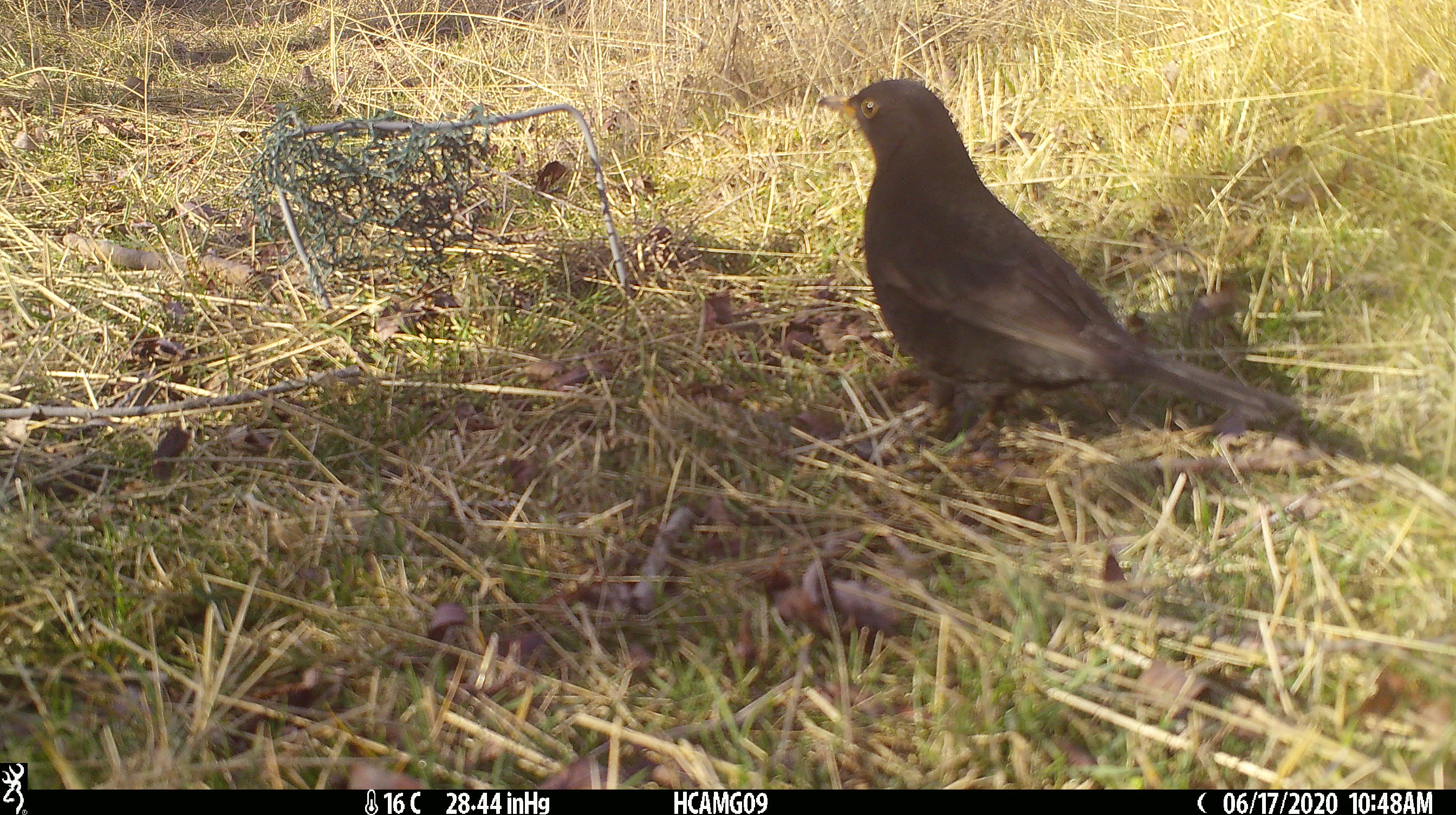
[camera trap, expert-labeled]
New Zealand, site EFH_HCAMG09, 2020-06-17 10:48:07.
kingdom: Animalia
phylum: Chordata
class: Aves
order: Passeriformes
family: Turdidae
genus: Turdus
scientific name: Turdus merula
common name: eurasian blackbird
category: blackbird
Blackbird (eurasian blackbird) (Turdus merula).